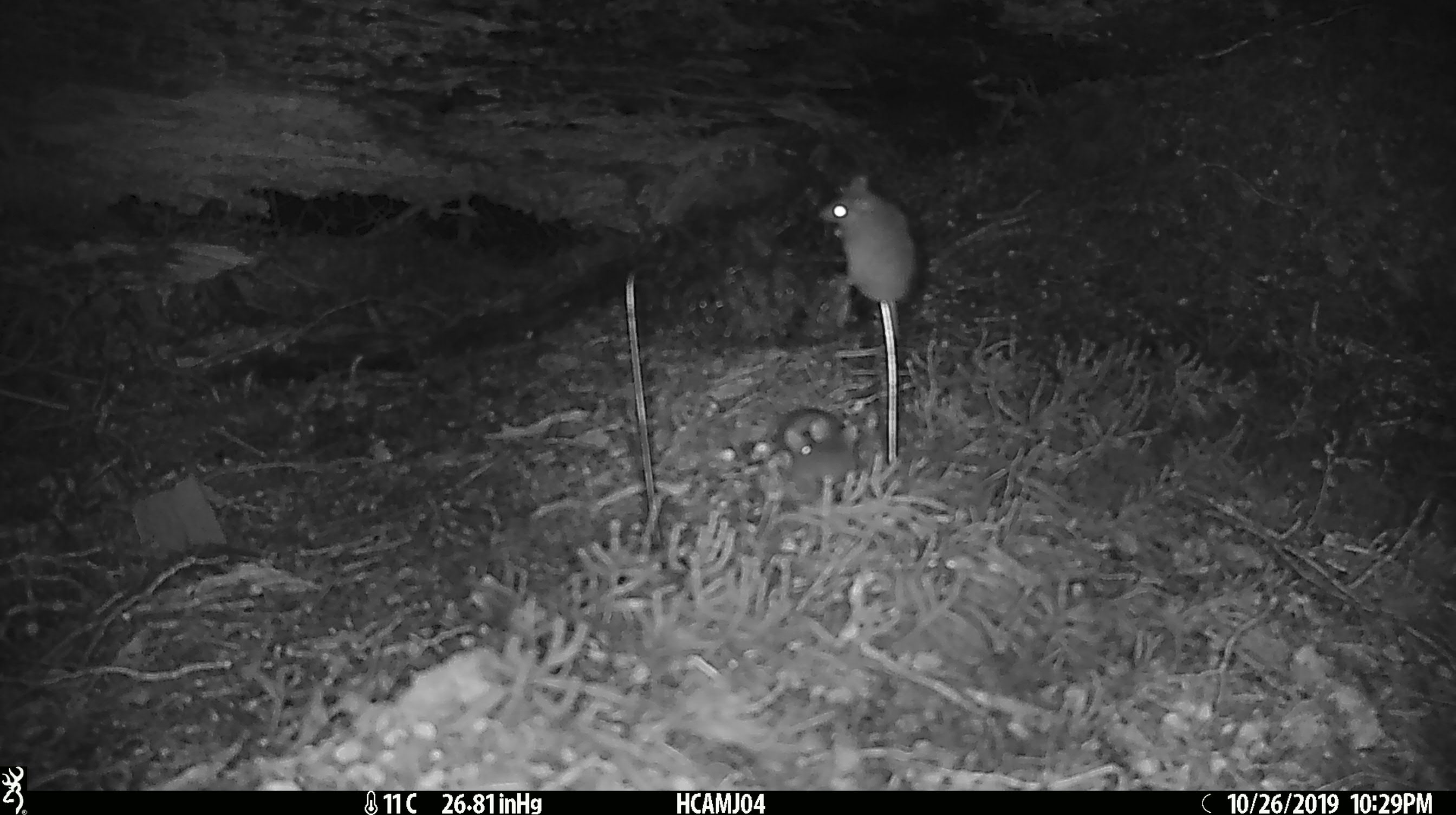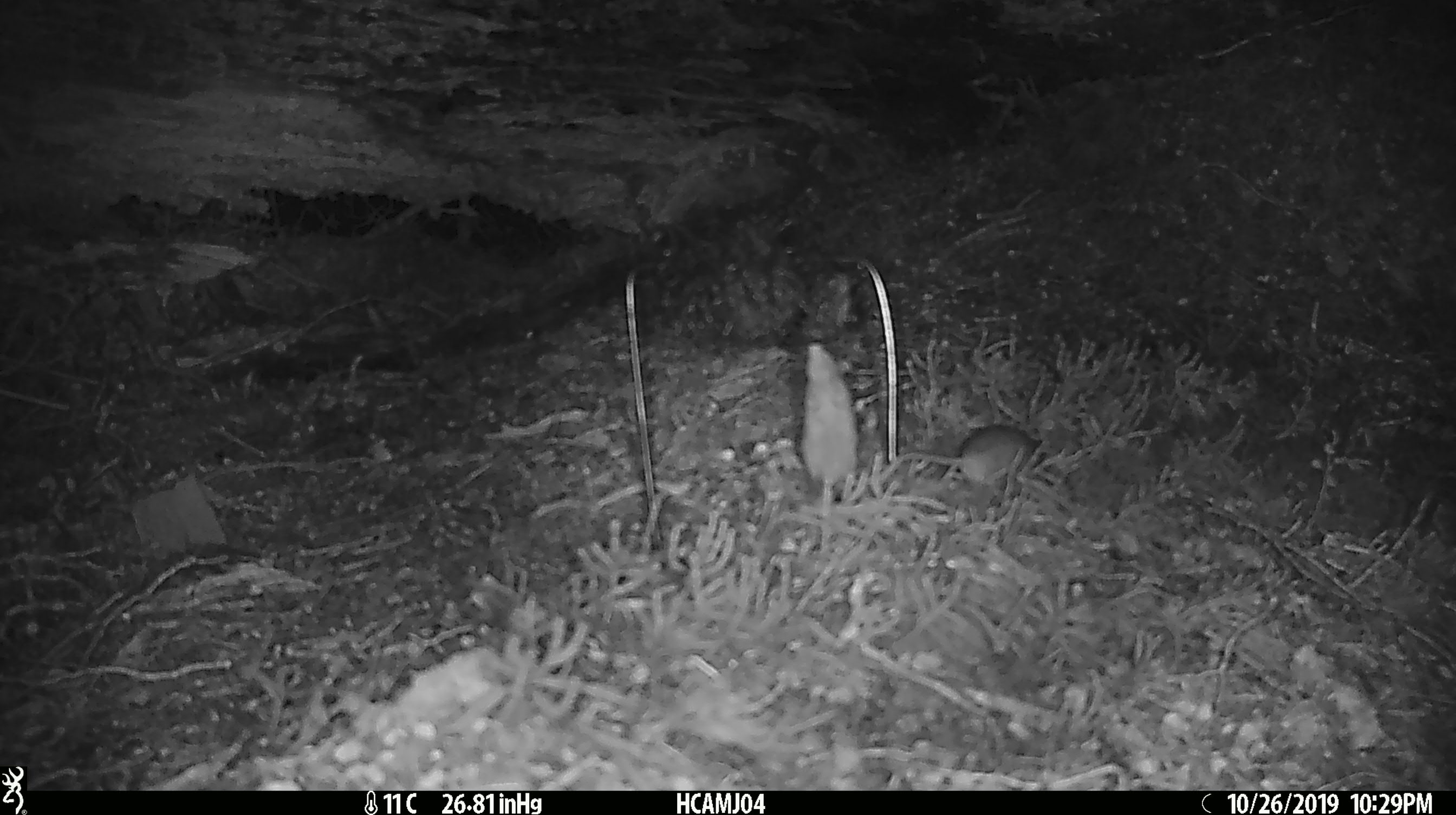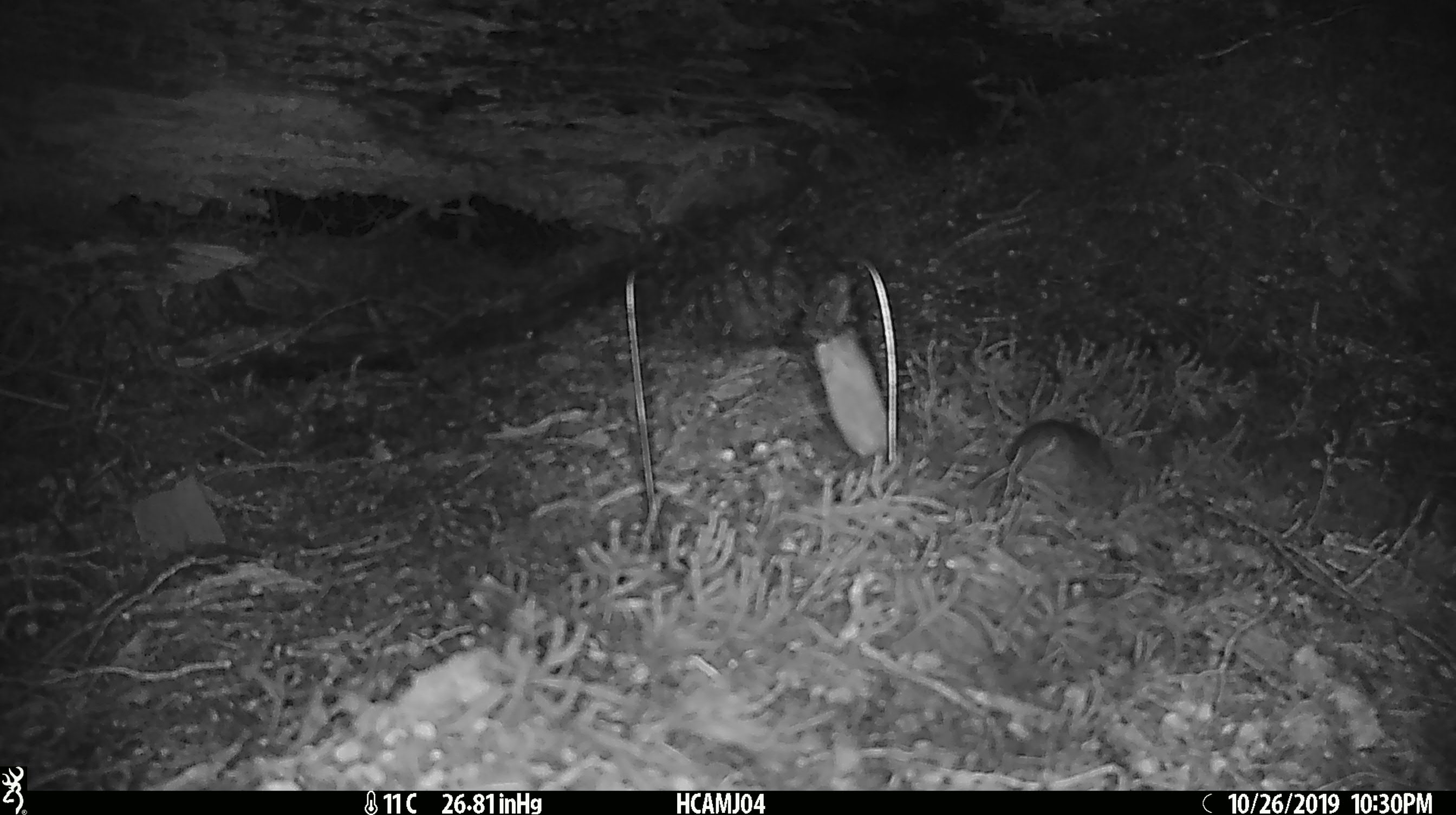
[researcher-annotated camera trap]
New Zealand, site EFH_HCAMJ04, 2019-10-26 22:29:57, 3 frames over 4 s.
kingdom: Animalia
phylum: Chordata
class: Mammalia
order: Rodentia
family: Muridae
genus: Mus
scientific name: Mus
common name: mouse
Mouse (Mus).